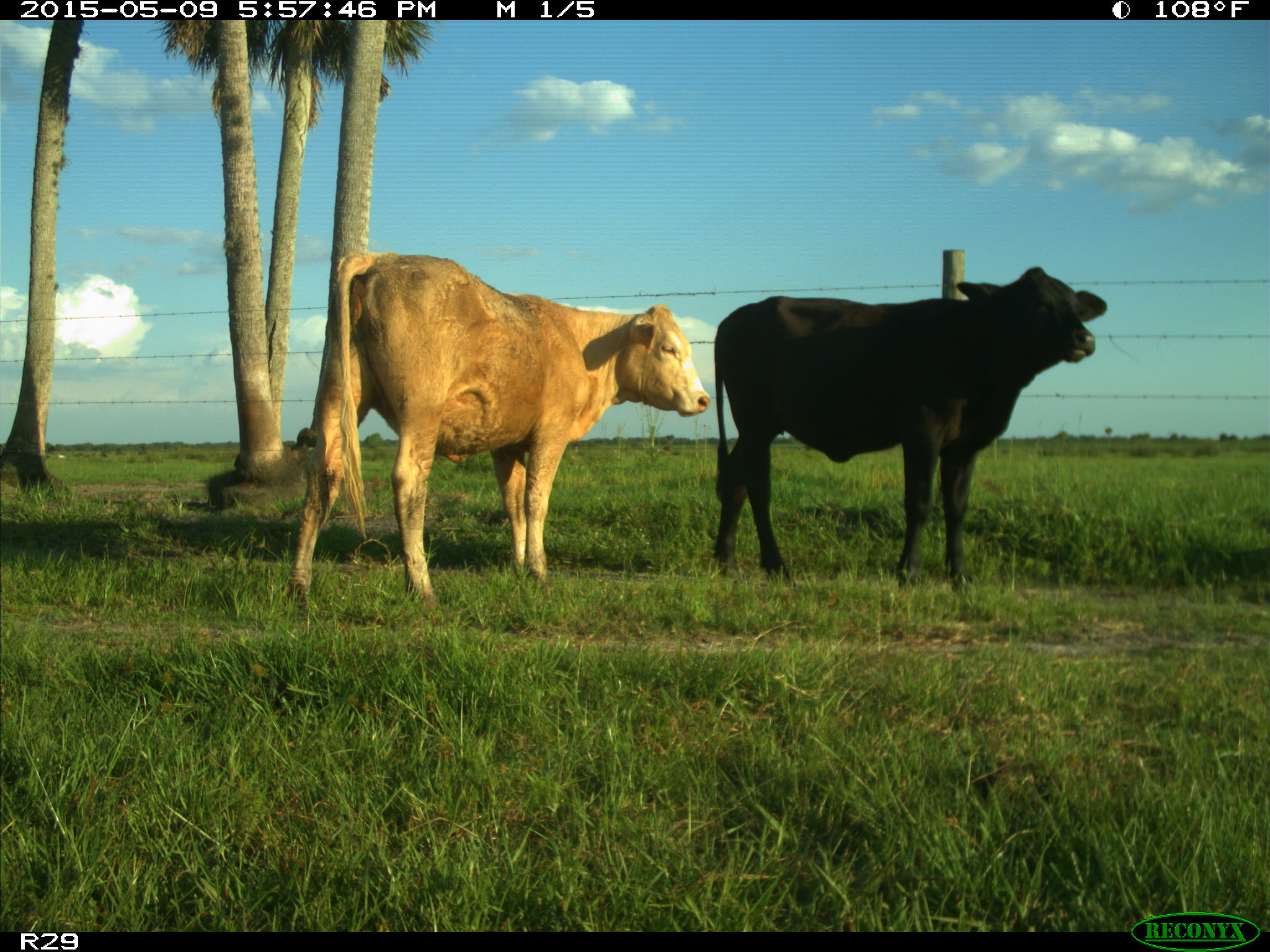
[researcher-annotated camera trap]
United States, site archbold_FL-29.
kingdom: Animalia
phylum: Chordata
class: Mammalia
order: Artiodactyla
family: Bovidae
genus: Bos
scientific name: Bos taurus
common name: domestic cow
Bos taurus (domestic cow).